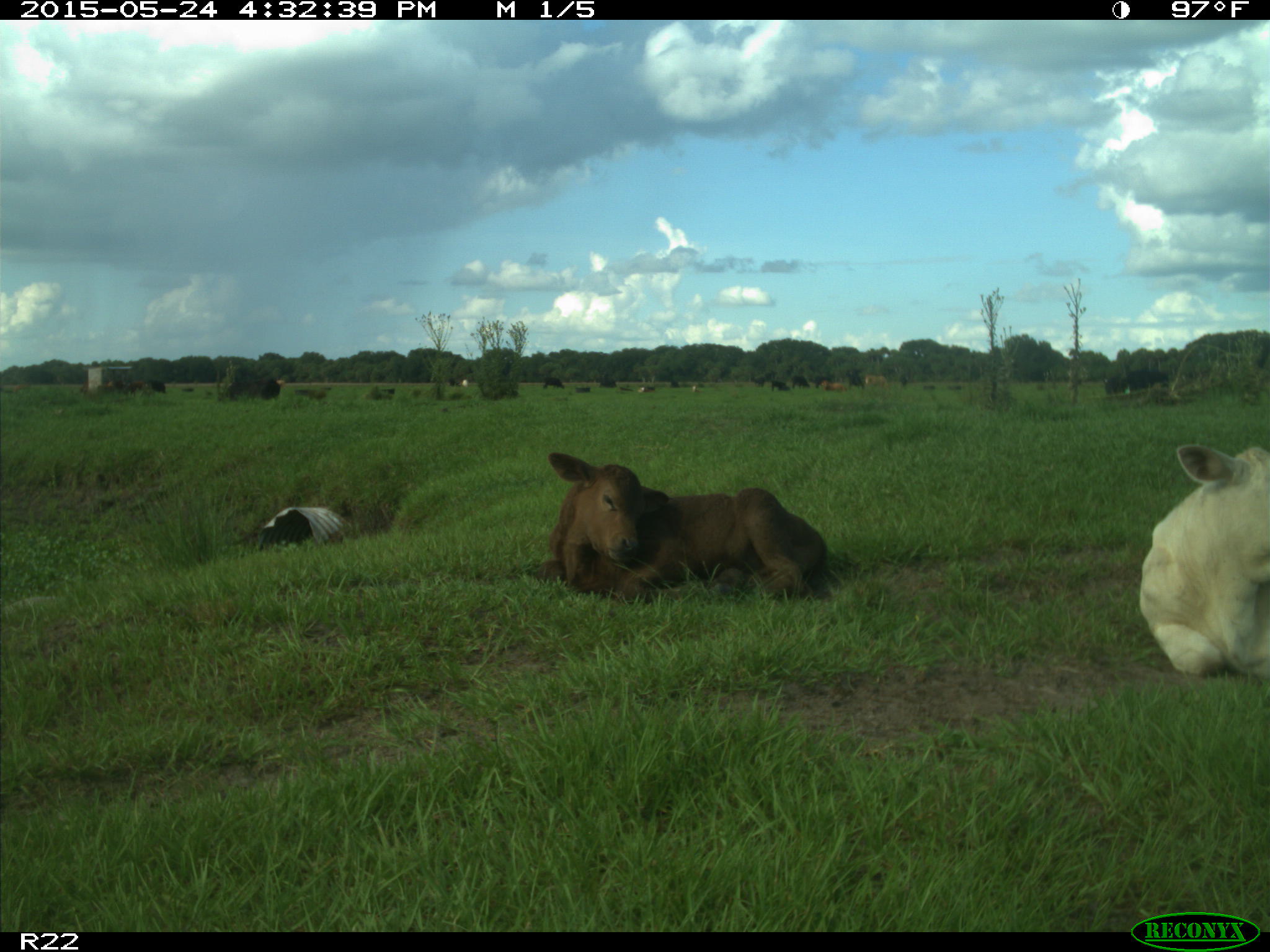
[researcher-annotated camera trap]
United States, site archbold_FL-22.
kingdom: Animalia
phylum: Chordata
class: Mammalia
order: Artiodactyla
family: Bovidae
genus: Bos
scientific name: Bos taurus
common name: domestic cow